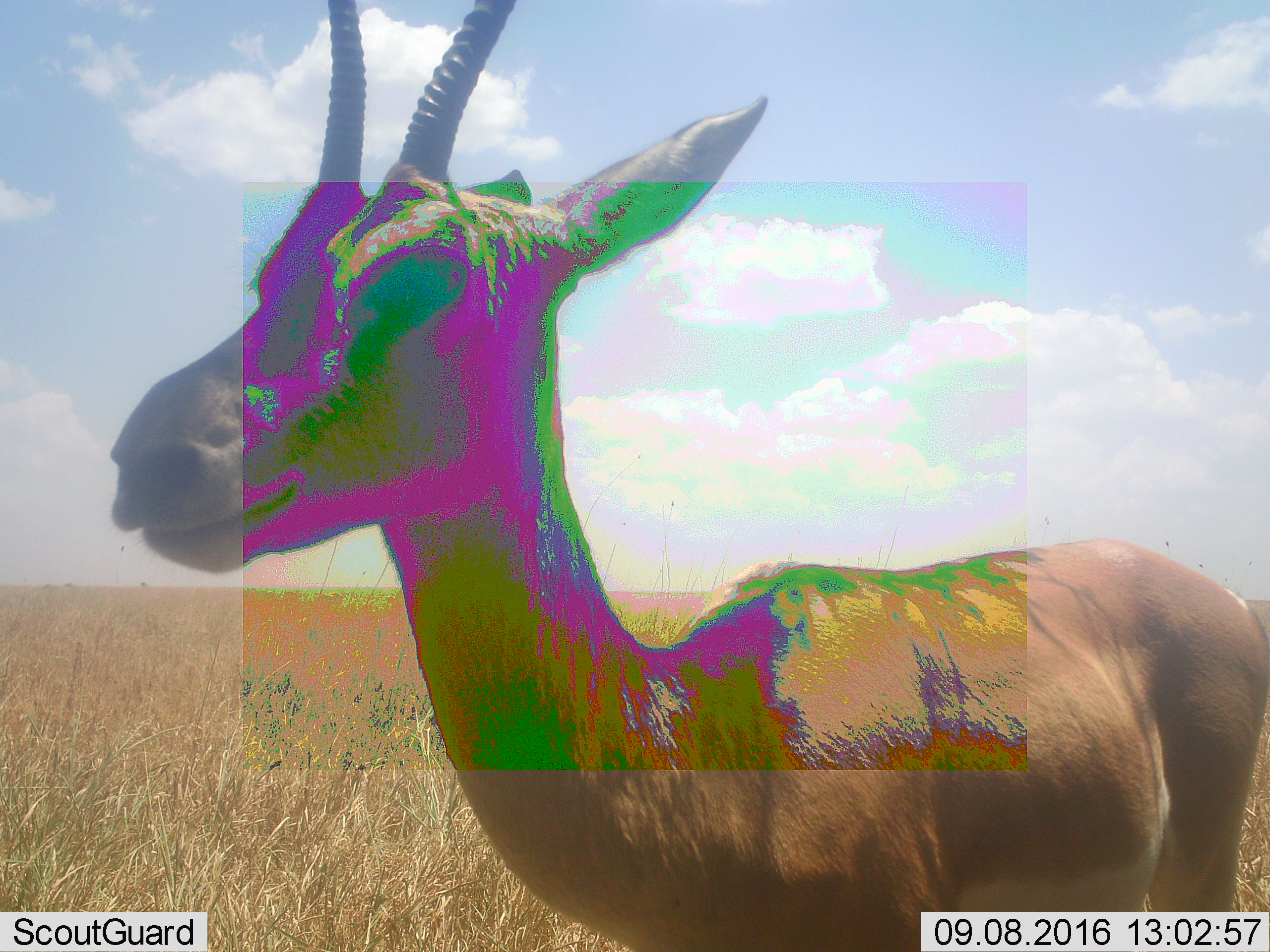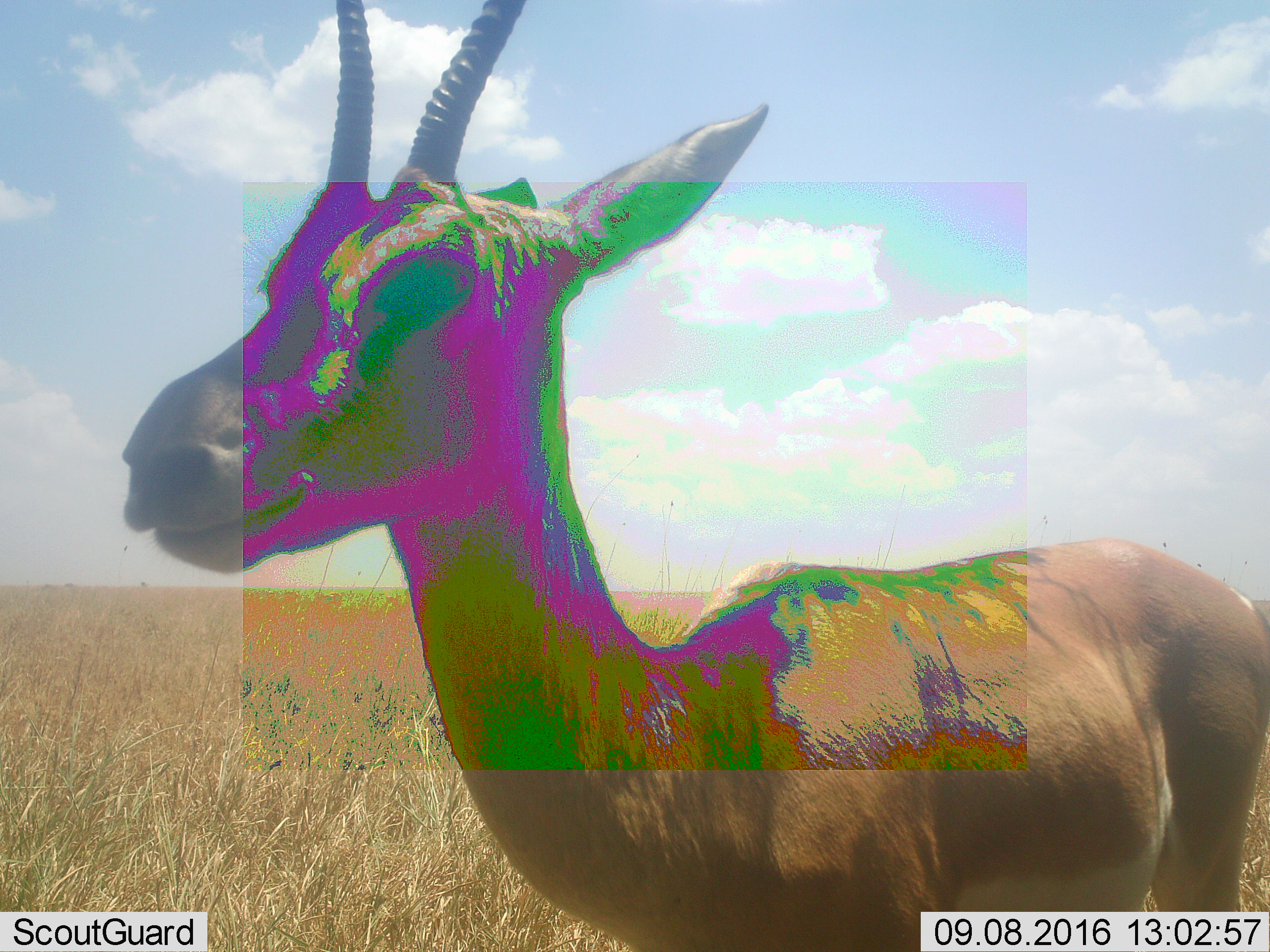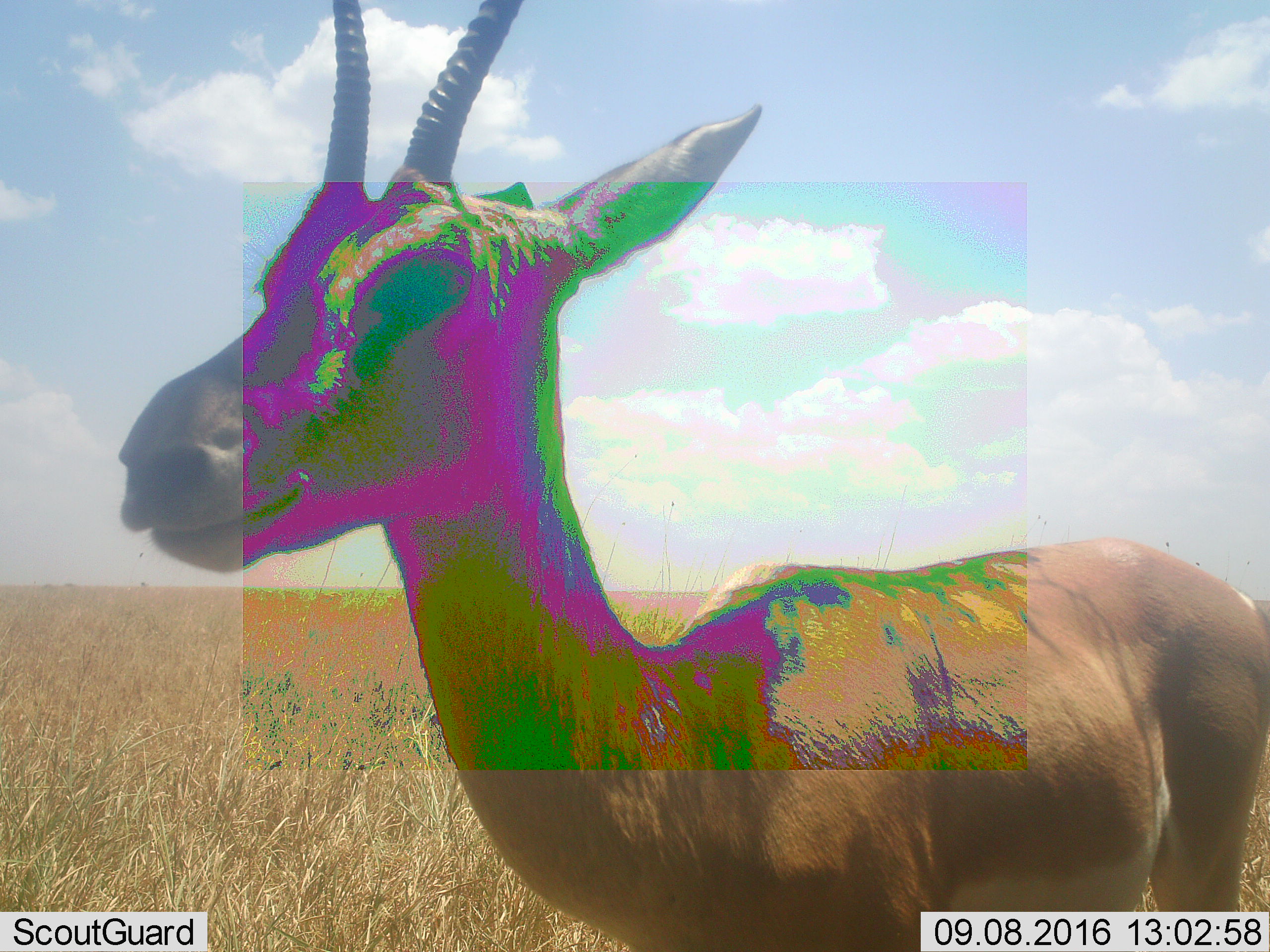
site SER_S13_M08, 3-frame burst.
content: unidentified animal